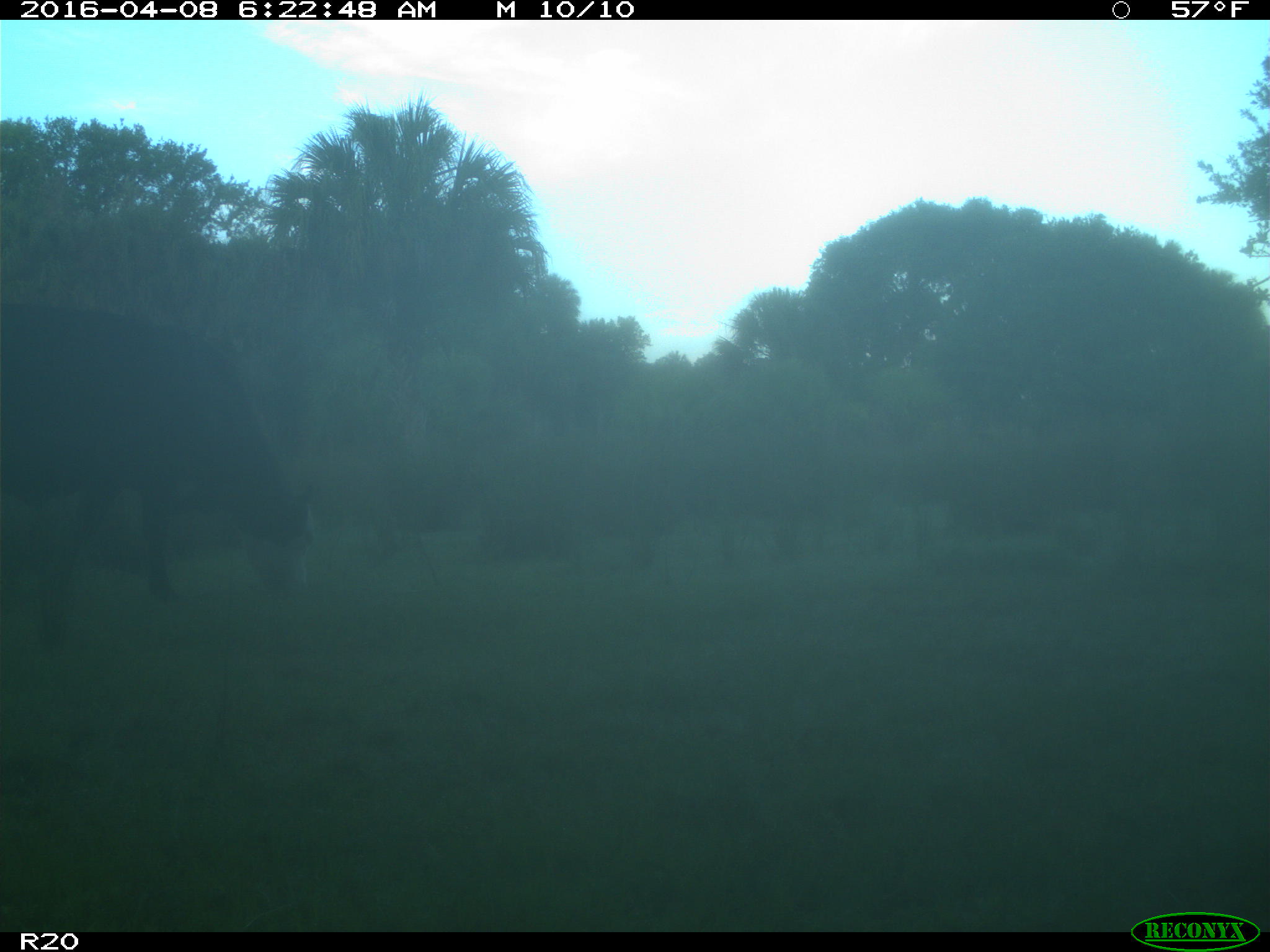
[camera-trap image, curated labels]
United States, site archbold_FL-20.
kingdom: Animalia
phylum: Chordata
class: Mammalia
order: Artiodactyla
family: Bovidae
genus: Bos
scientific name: Bos taurus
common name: domestic cow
Bos taurus (domestic cow).